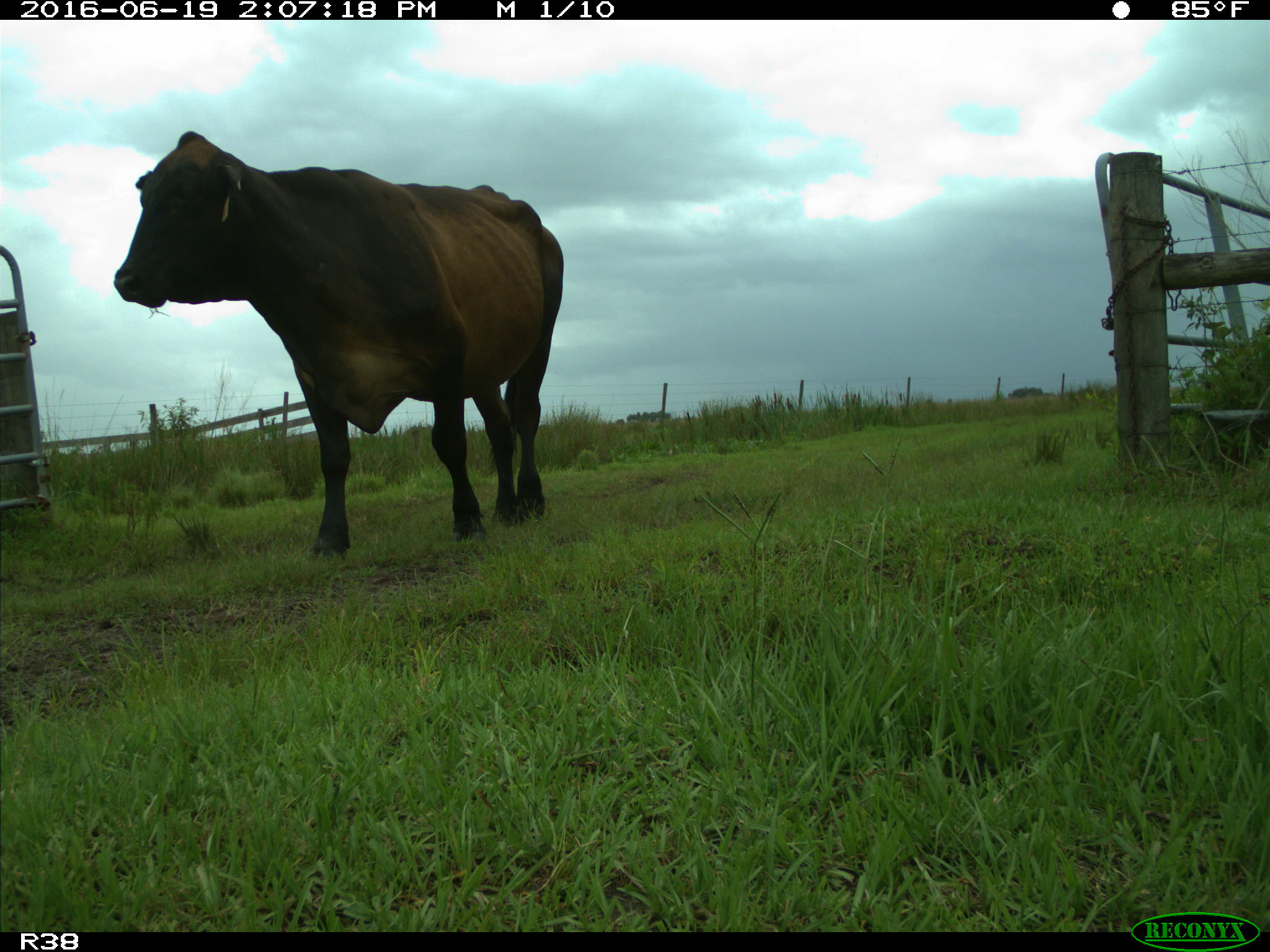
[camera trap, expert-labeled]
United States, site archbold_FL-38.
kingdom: Animalia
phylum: Chordata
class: Mammalia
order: Artiodactyla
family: Bovidae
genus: Bos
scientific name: Bos taurus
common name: domestic cow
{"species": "Bos taurus (domestic cow)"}